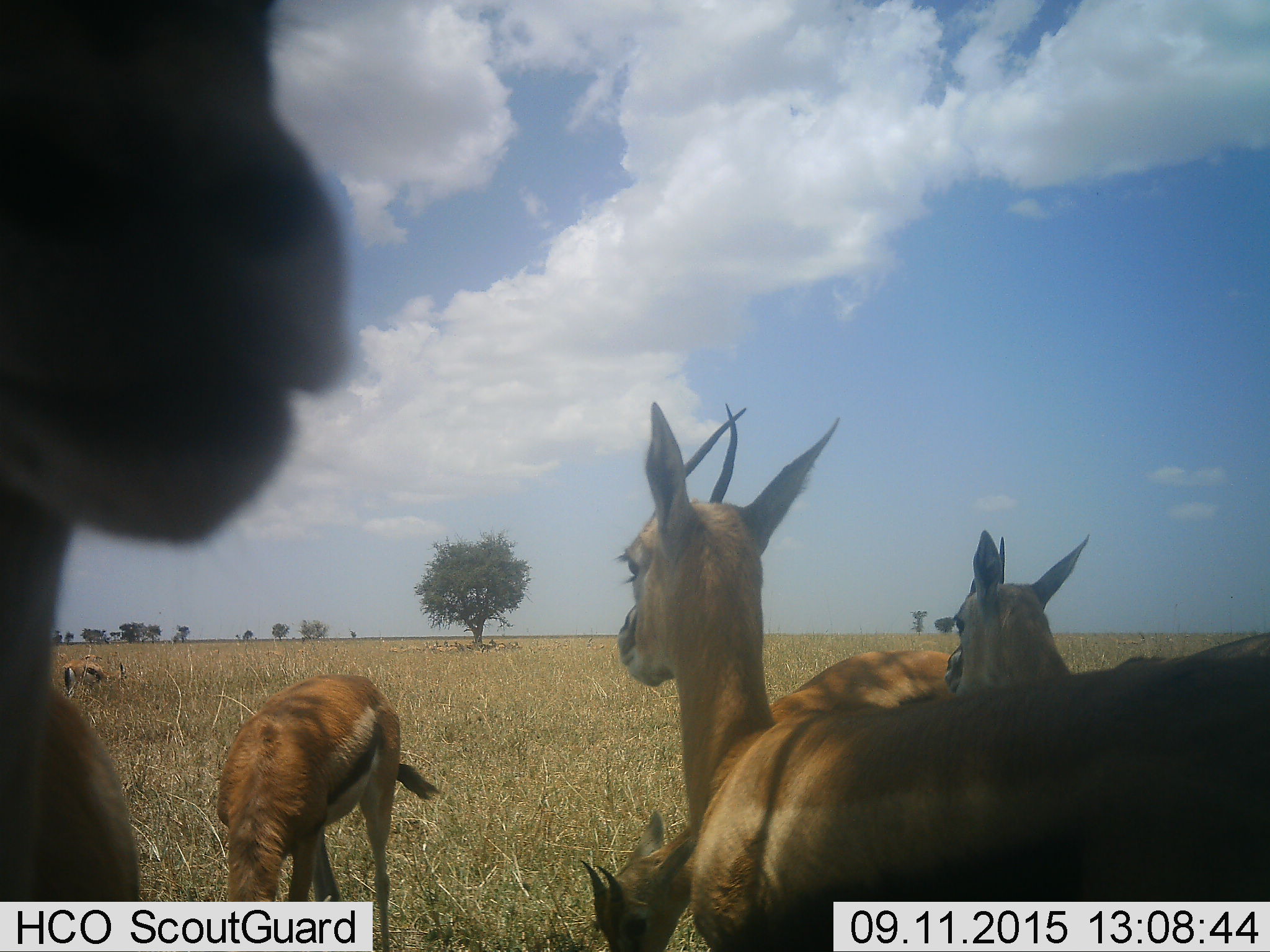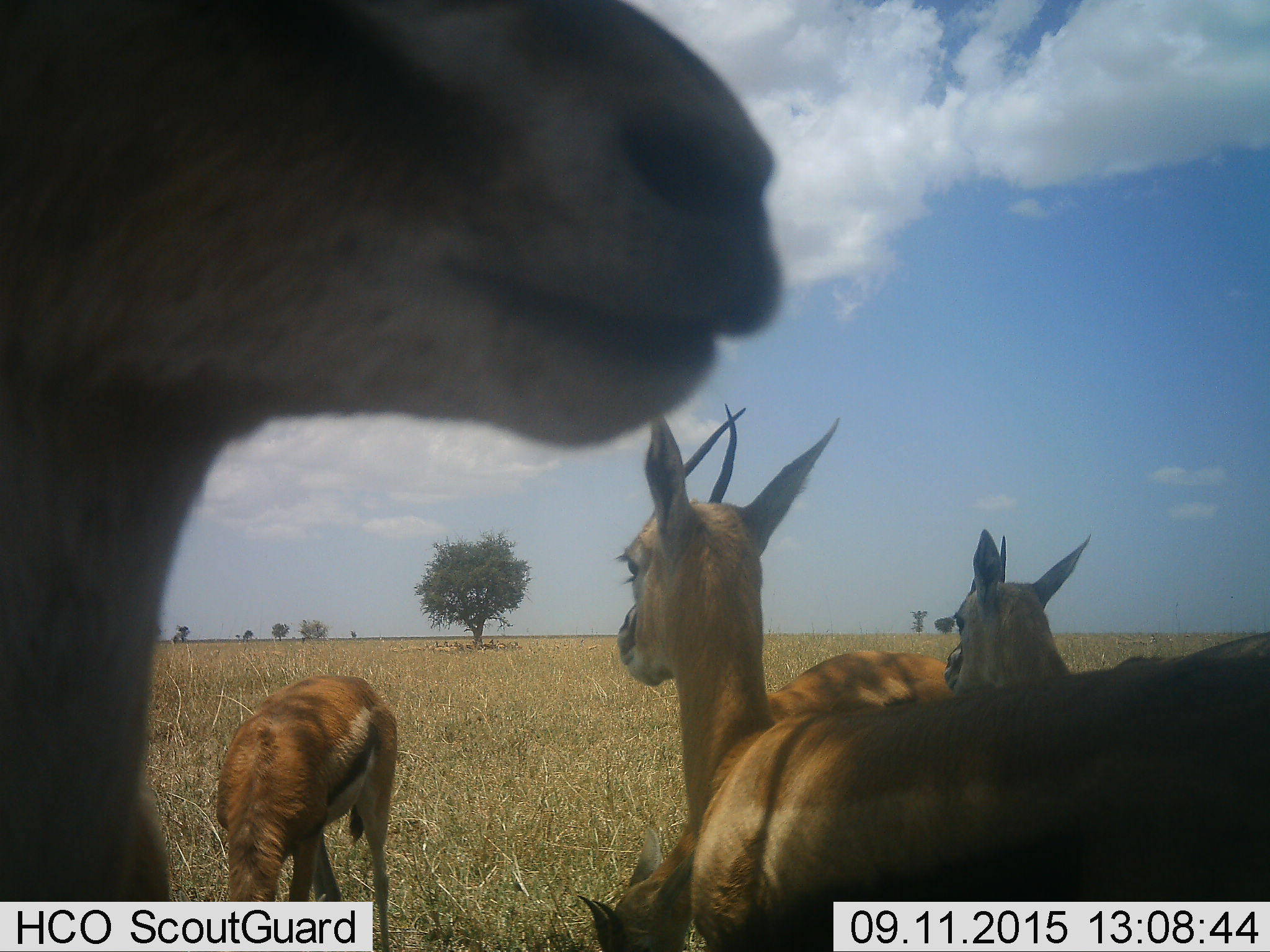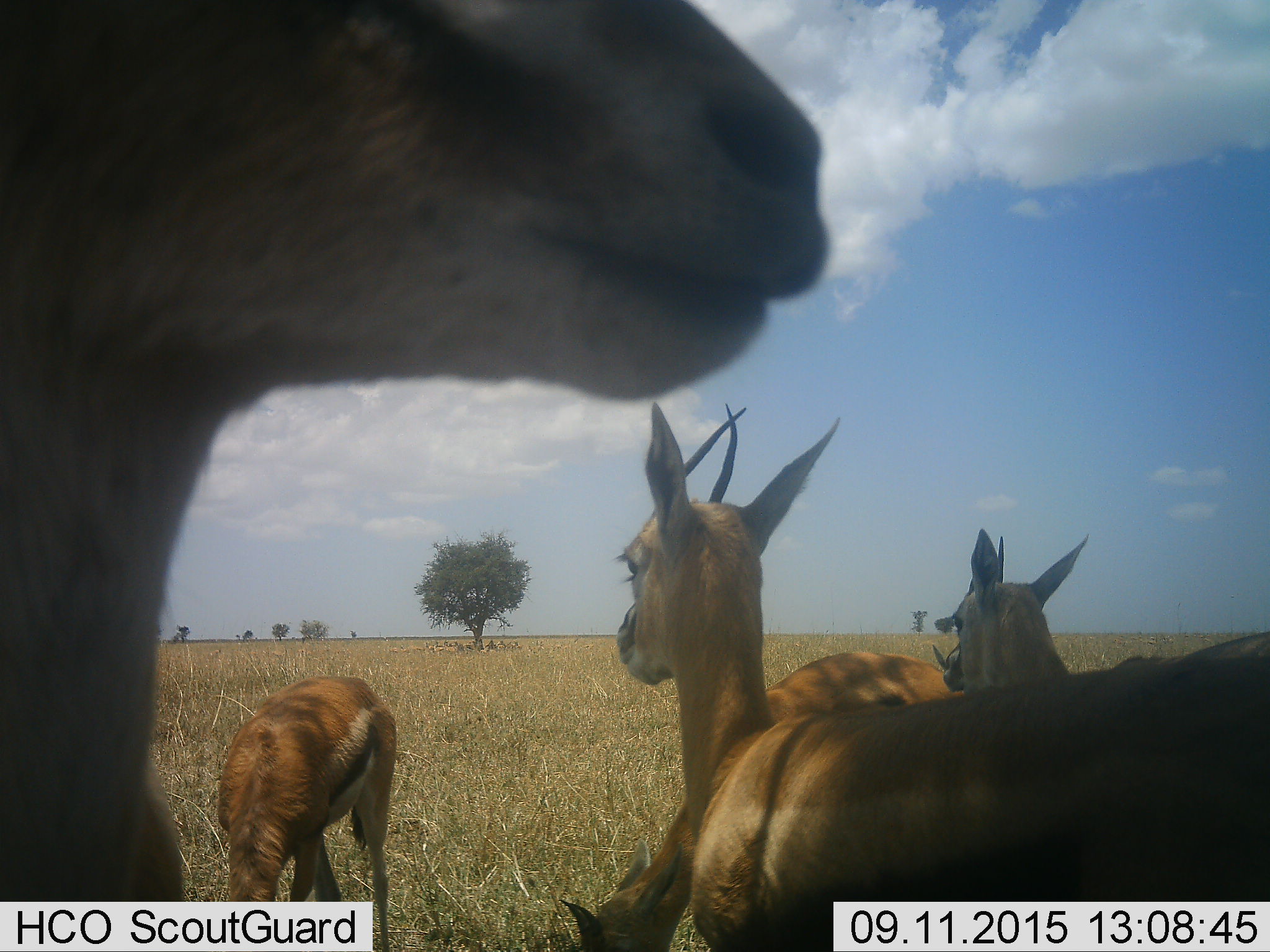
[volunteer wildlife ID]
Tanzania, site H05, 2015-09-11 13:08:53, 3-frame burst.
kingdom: Animalia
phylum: Chordata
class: Mammalia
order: Artiodactyla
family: Bovidae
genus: Eudorcas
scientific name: Eudorcas thomsonii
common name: thomson's gazelle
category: gazellethomsons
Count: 5.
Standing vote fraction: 100%.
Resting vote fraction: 11%.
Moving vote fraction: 33%.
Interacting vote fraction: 0%.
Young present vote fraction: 11%.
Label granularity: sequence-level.